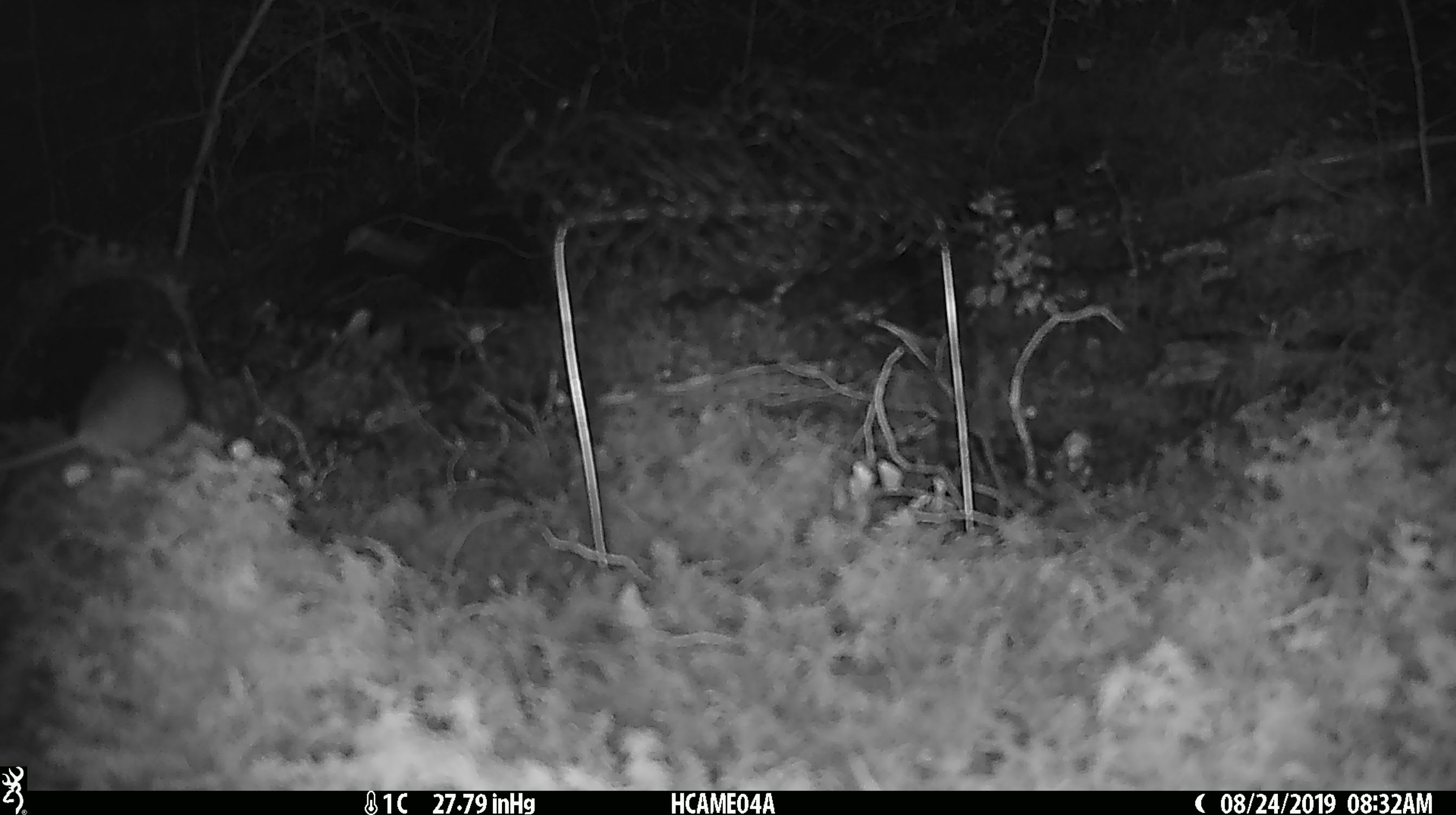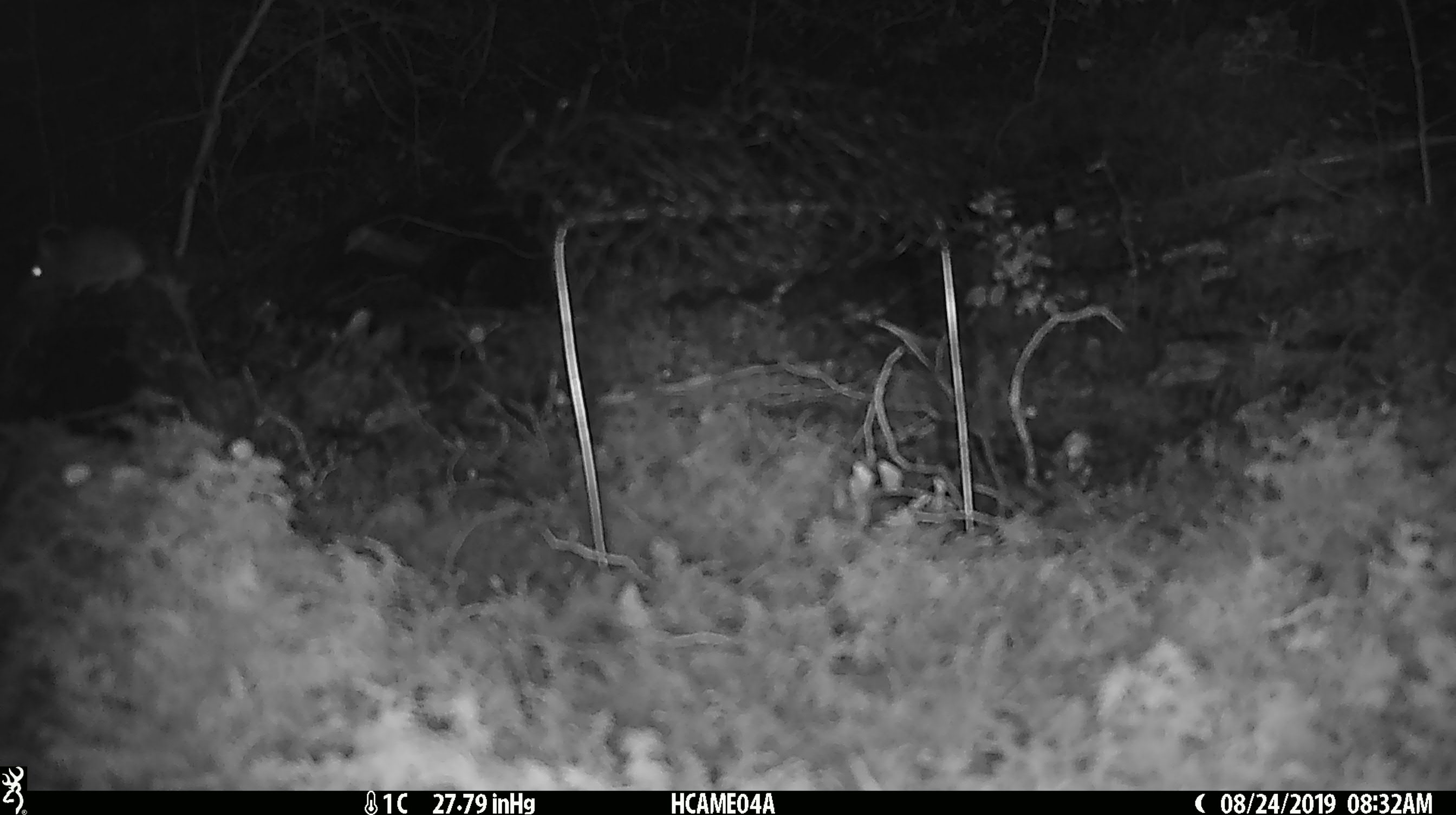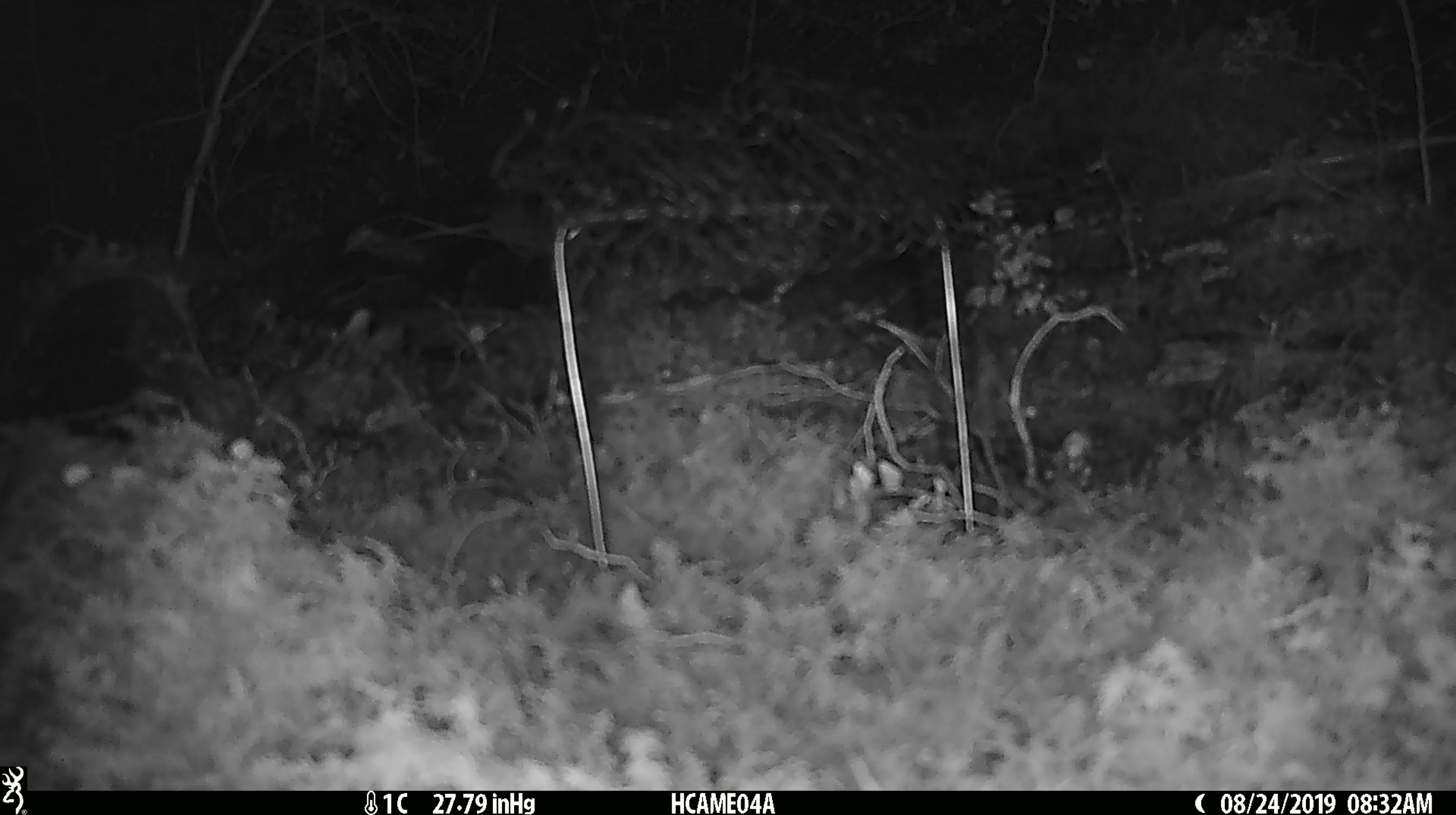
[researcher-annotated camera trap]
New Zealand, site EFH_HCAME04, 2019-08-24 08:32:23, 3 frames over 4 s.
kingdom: Animalia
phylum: Chordata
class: Mammalia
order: Rodentia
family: Muridae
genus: Mus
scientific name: Mus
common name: mouse